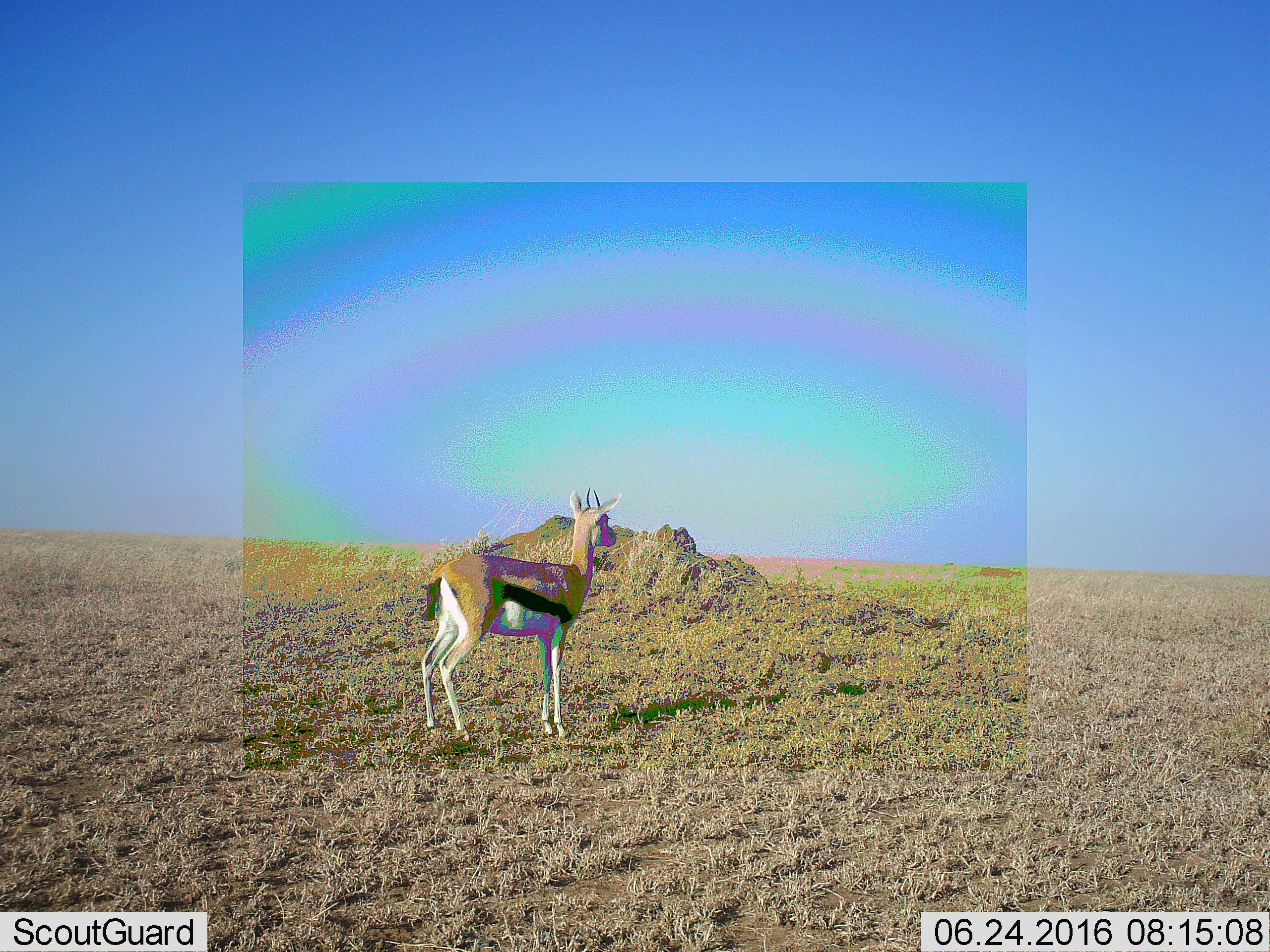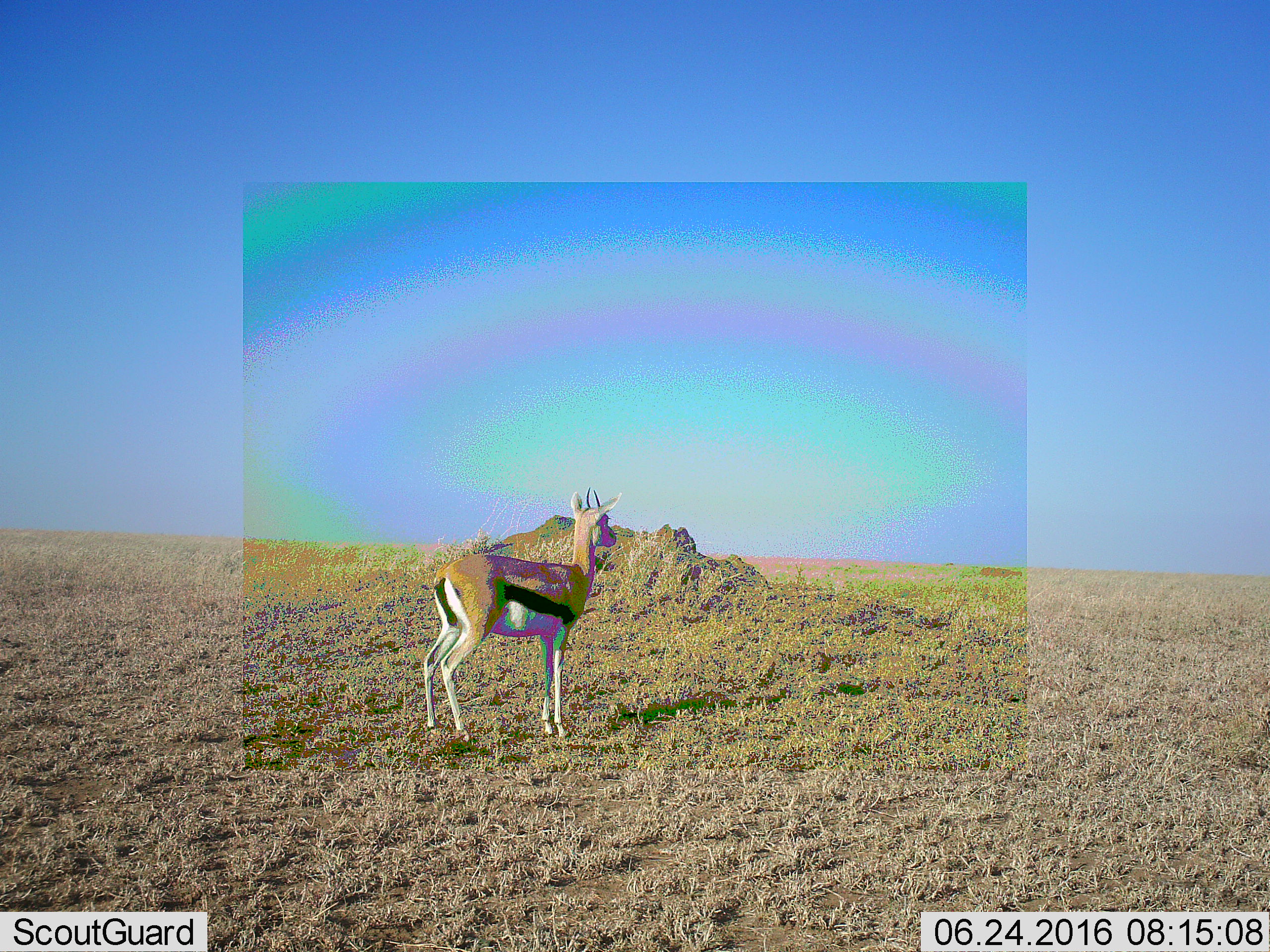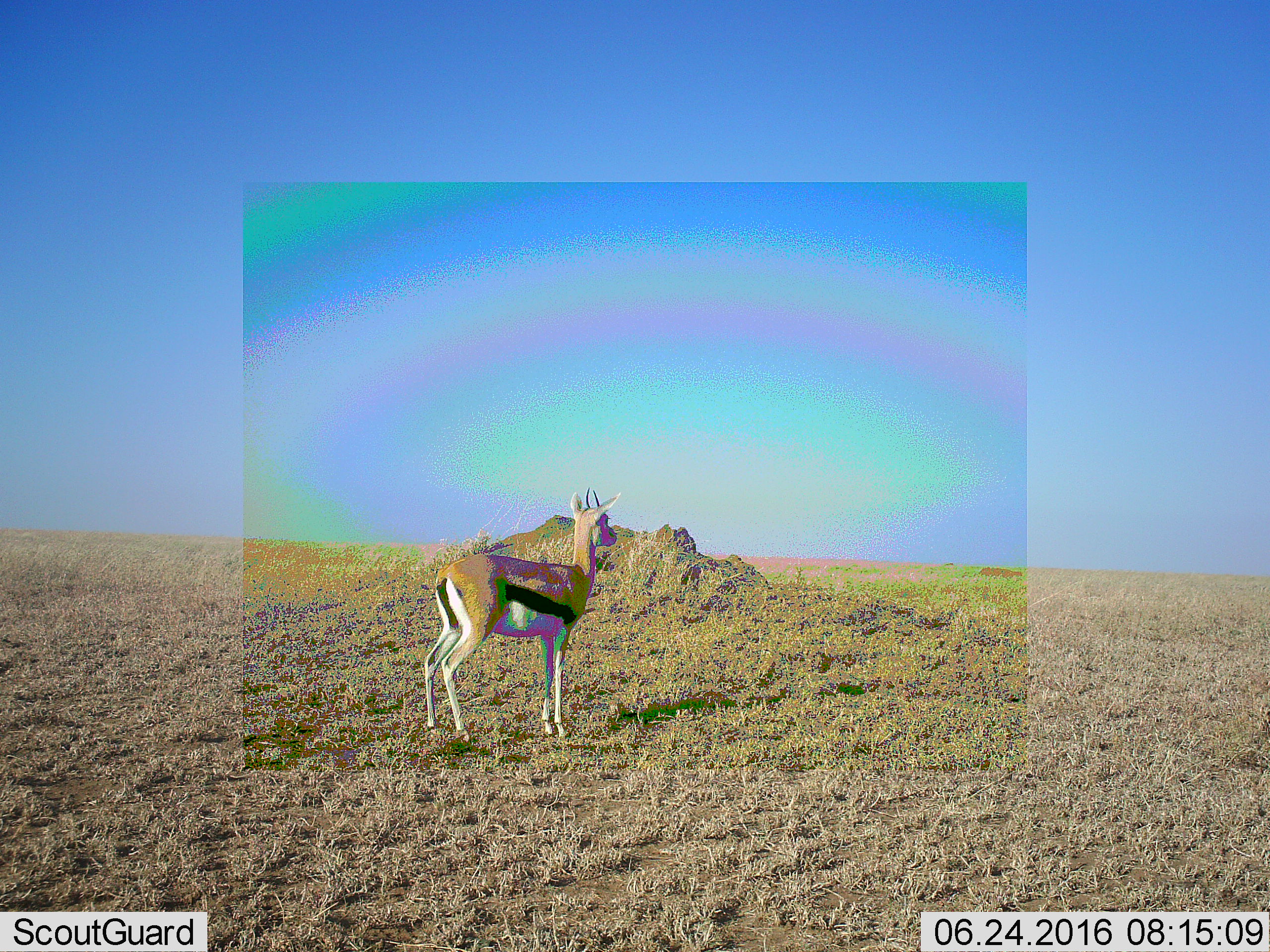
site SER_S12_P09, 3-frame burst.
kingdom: Animalia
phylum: Chordata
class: Mammalia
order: Artiodactyla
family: Bovidae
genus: Eudorcas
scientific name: Eudorcas thomsonii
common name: thomson's gazelle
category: gazellethomsons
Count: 1.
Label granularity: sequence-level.